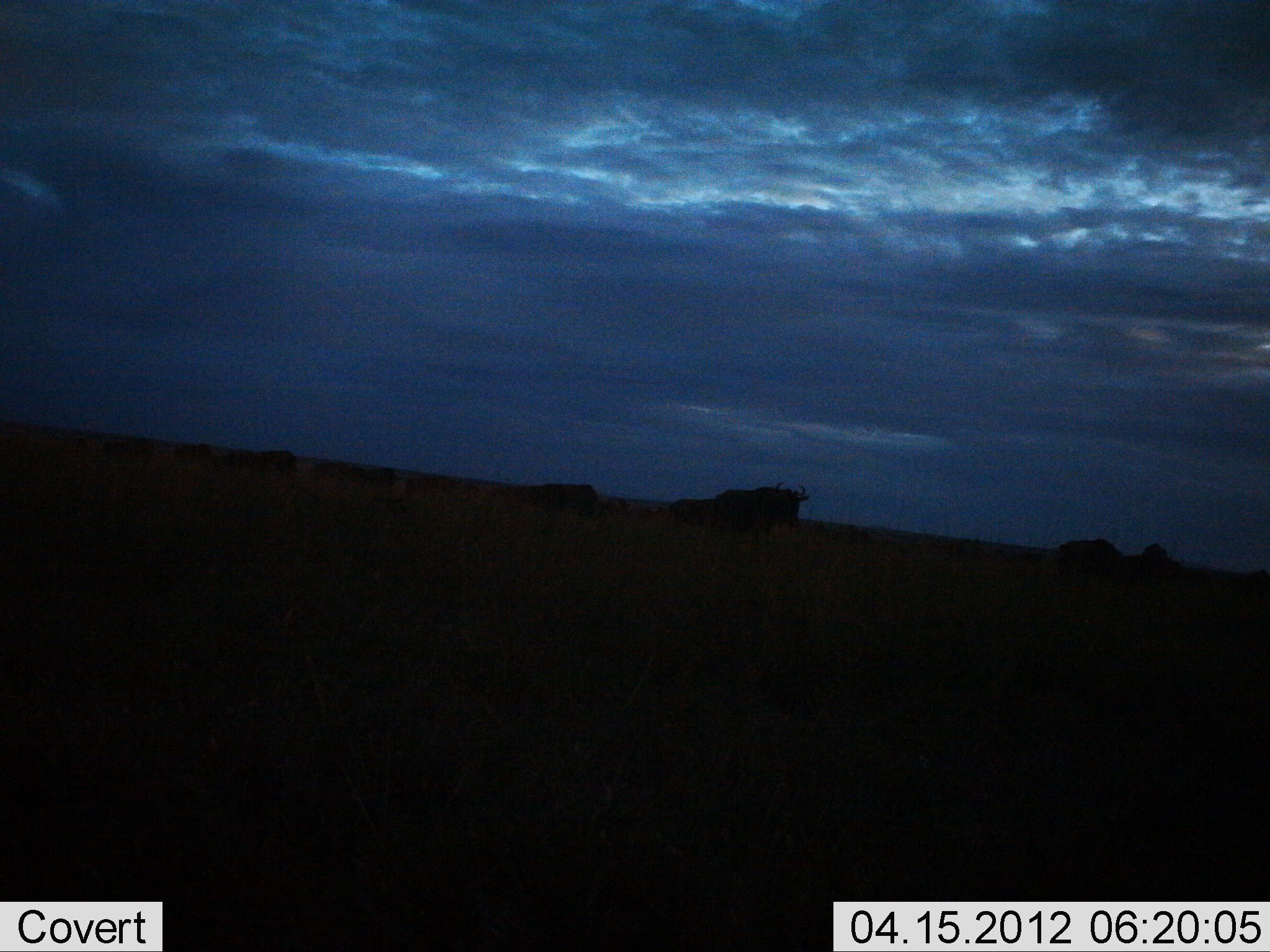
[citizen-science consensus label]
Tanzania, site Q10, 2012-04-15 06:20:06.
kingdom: Animalia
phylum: Chordata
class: Mammalia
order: Artiodactyla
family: Bovidae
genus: Connochaetes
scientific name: Connochaetes taurinus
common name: blue wildebeest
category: wildebeest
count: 11-50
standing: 50%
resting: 23%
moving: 45%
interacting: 0%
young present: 0%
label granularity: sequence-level